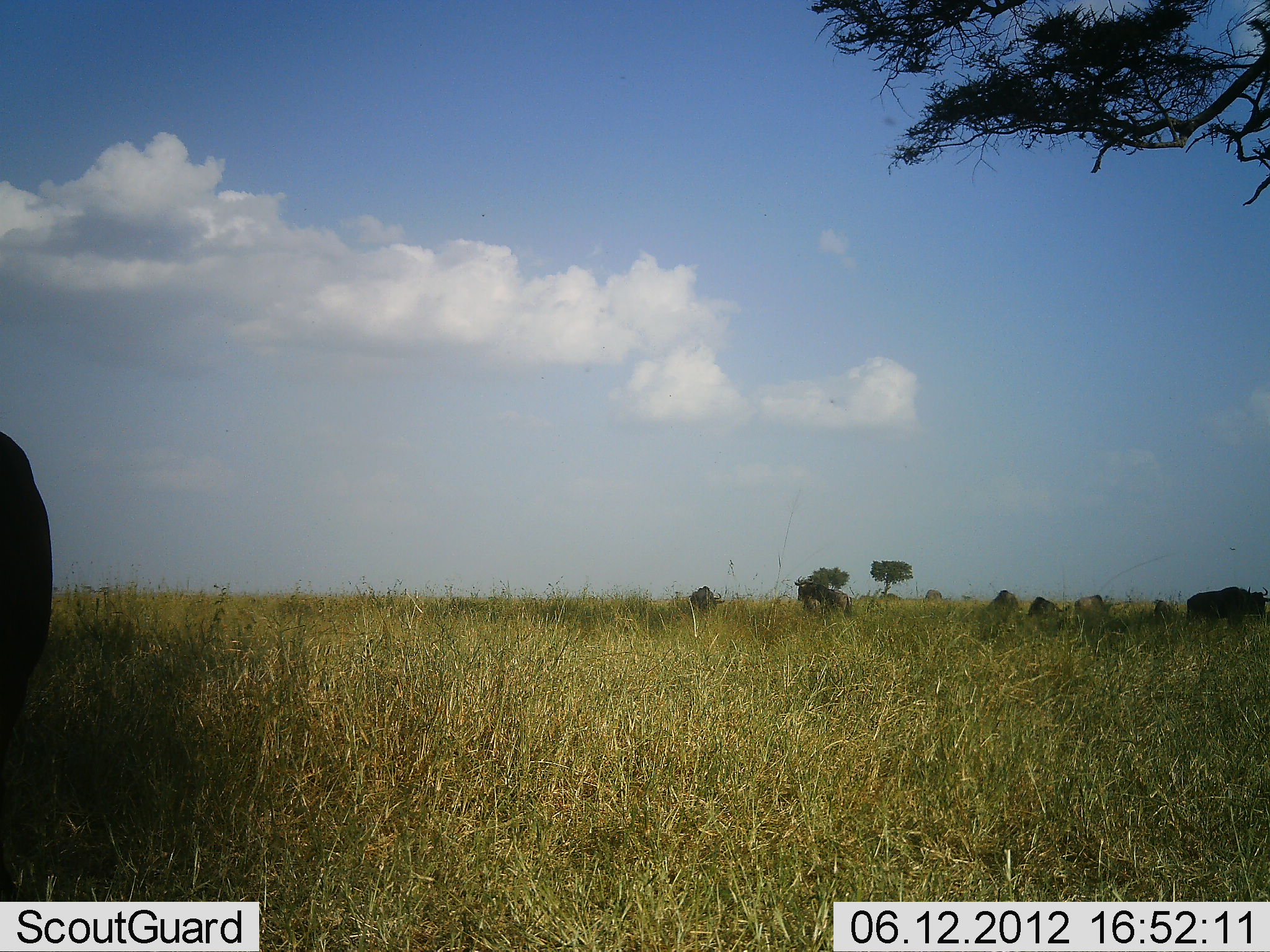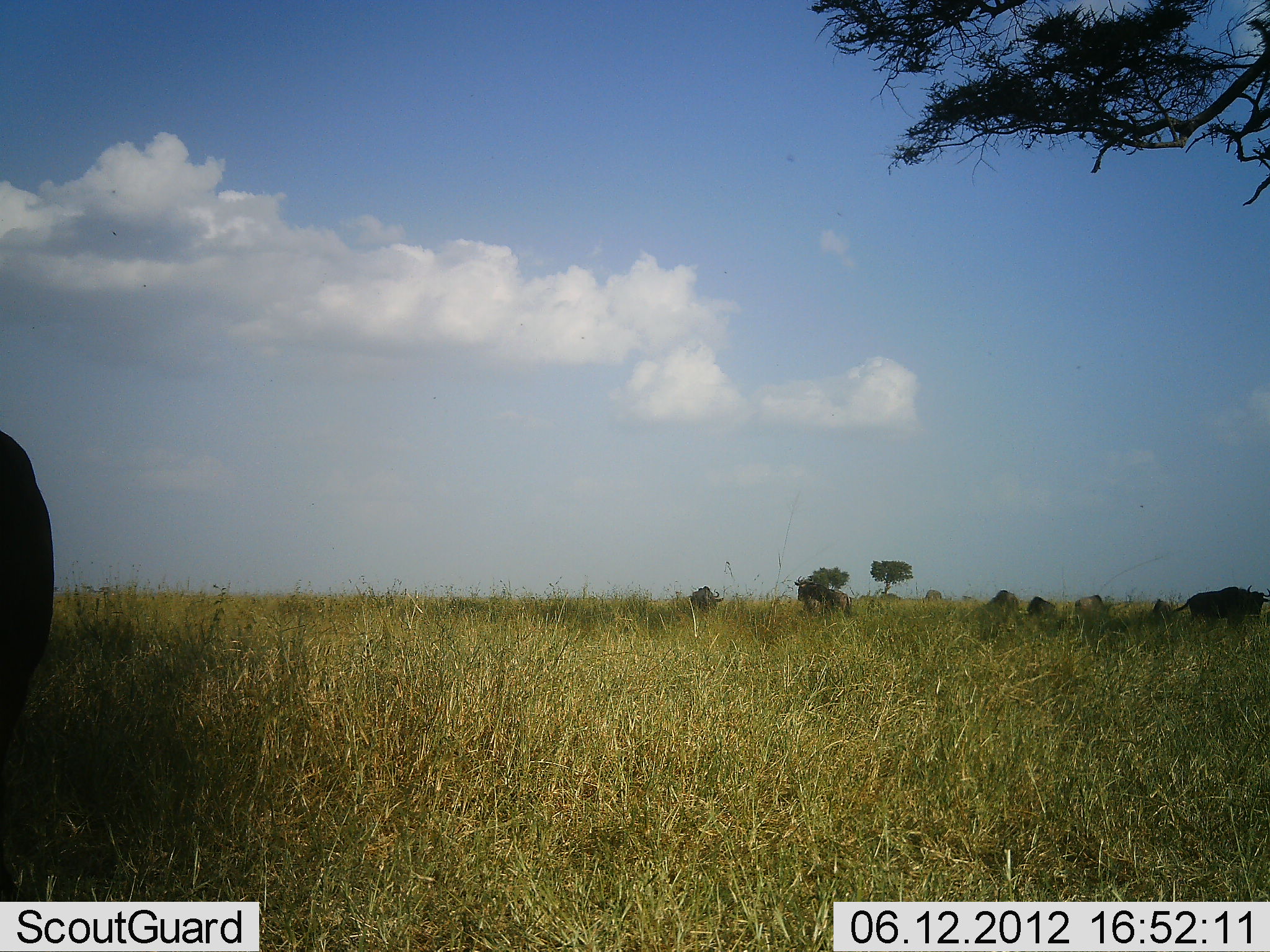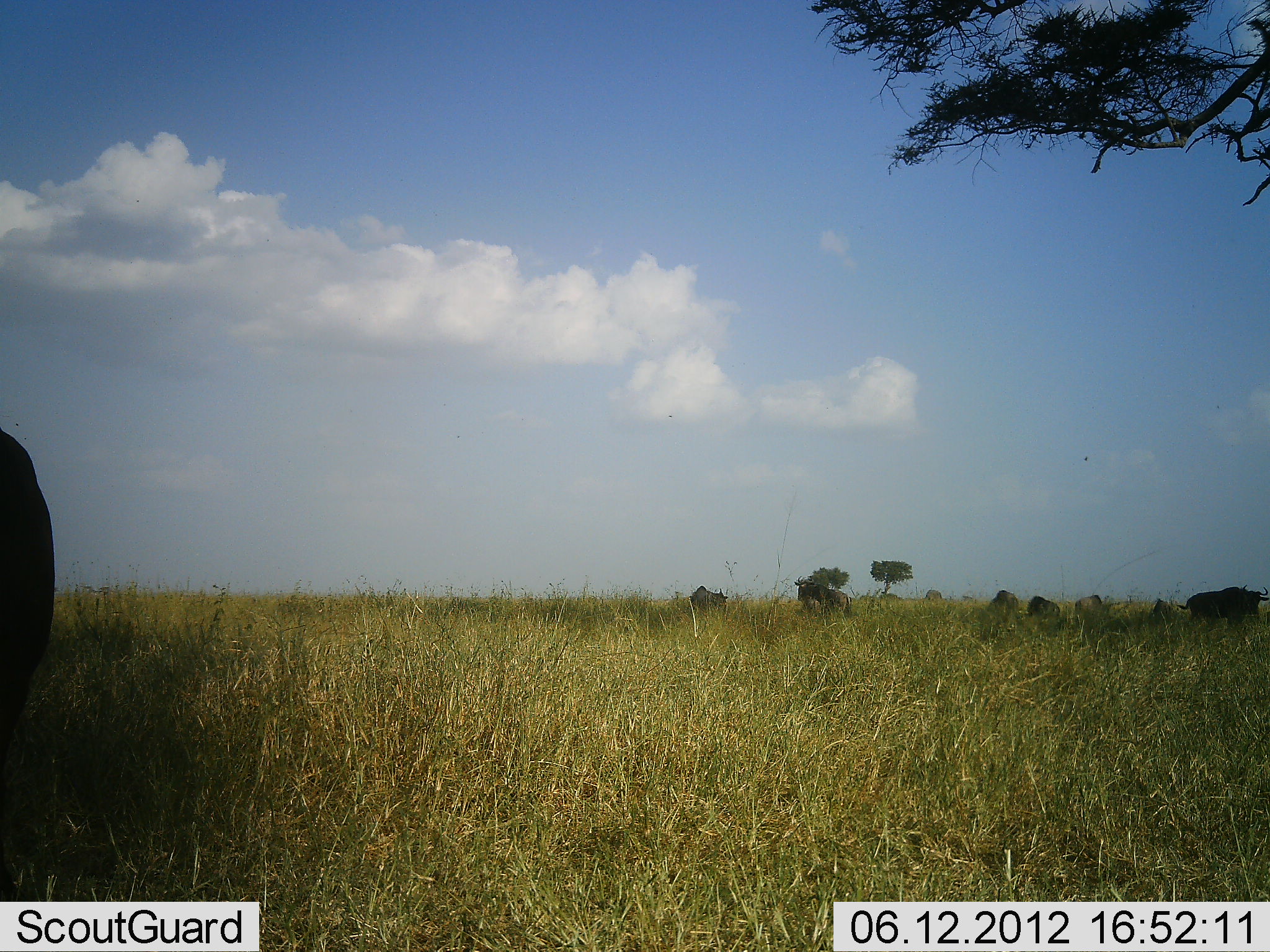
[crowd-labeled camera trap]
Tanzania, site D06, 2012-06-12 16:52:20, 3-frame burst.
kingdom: Animalia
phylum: Chordata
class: Mammalia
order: Artiodactyla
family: Bovidae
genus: Connochaetes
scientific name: Connochaetes taurinus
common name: blue wildebeest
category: wildebeest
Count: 8.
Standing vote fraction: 70%.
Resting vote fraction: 0%.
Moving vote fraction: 10%.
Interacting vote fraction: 0%.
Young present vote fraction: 0%.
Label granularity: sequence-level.